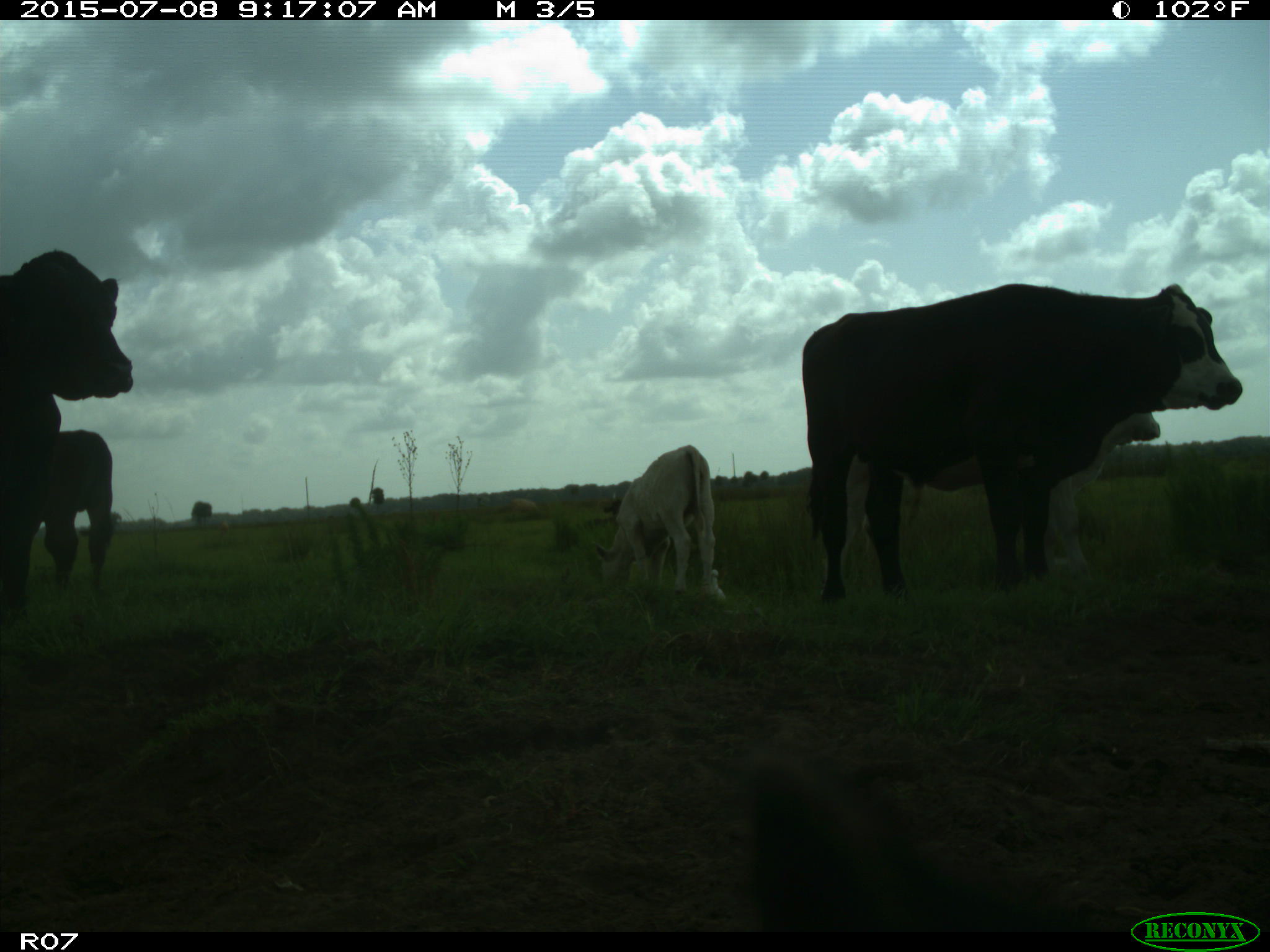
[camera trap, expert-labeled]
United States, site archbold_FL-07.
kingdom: Animalia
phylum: Chordata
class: Mammalia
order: Artiodactyla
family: Bovidae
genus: Bos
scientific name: Bos taurus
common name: domestic cow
Bos taurus (domestic cow).